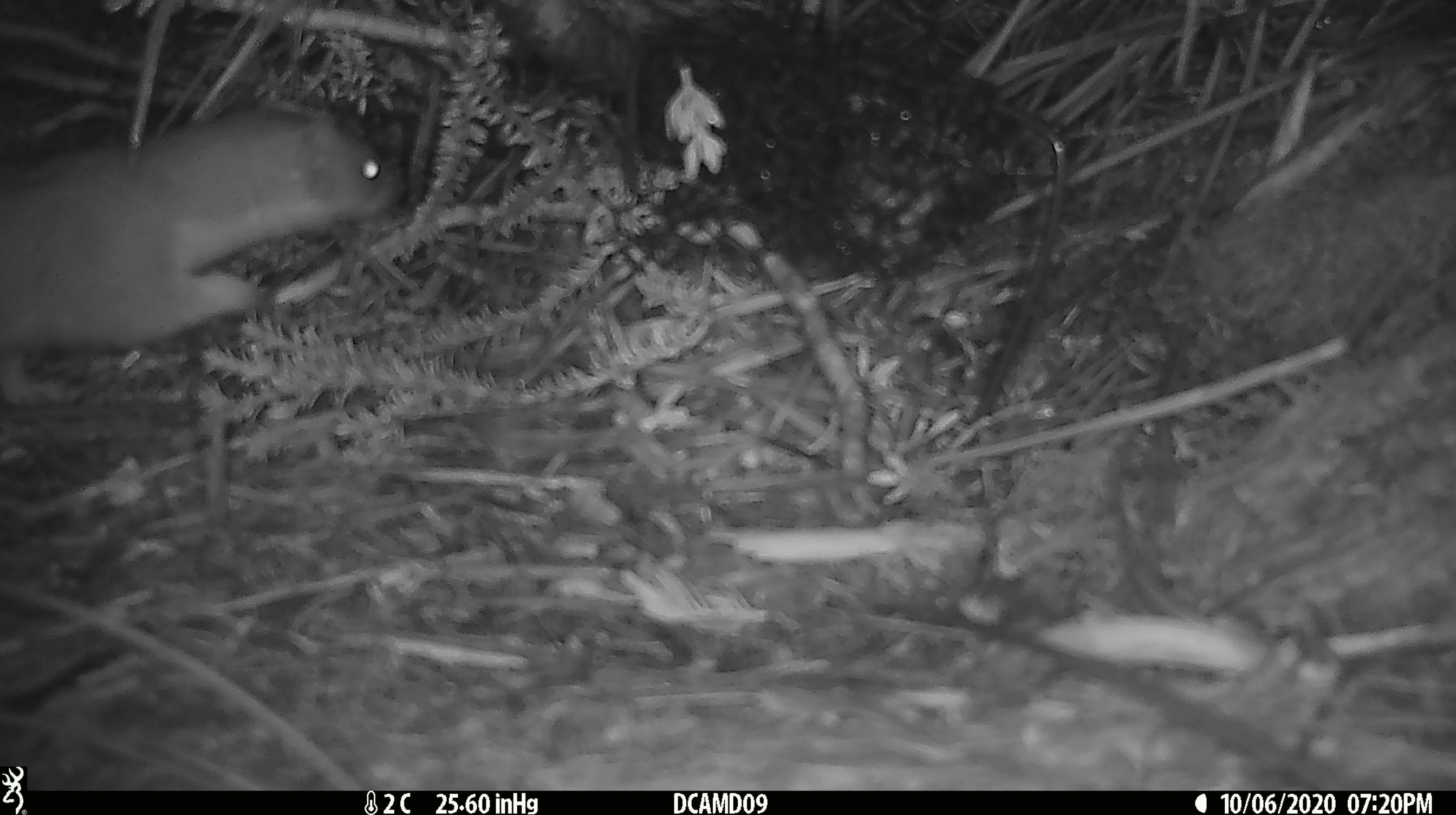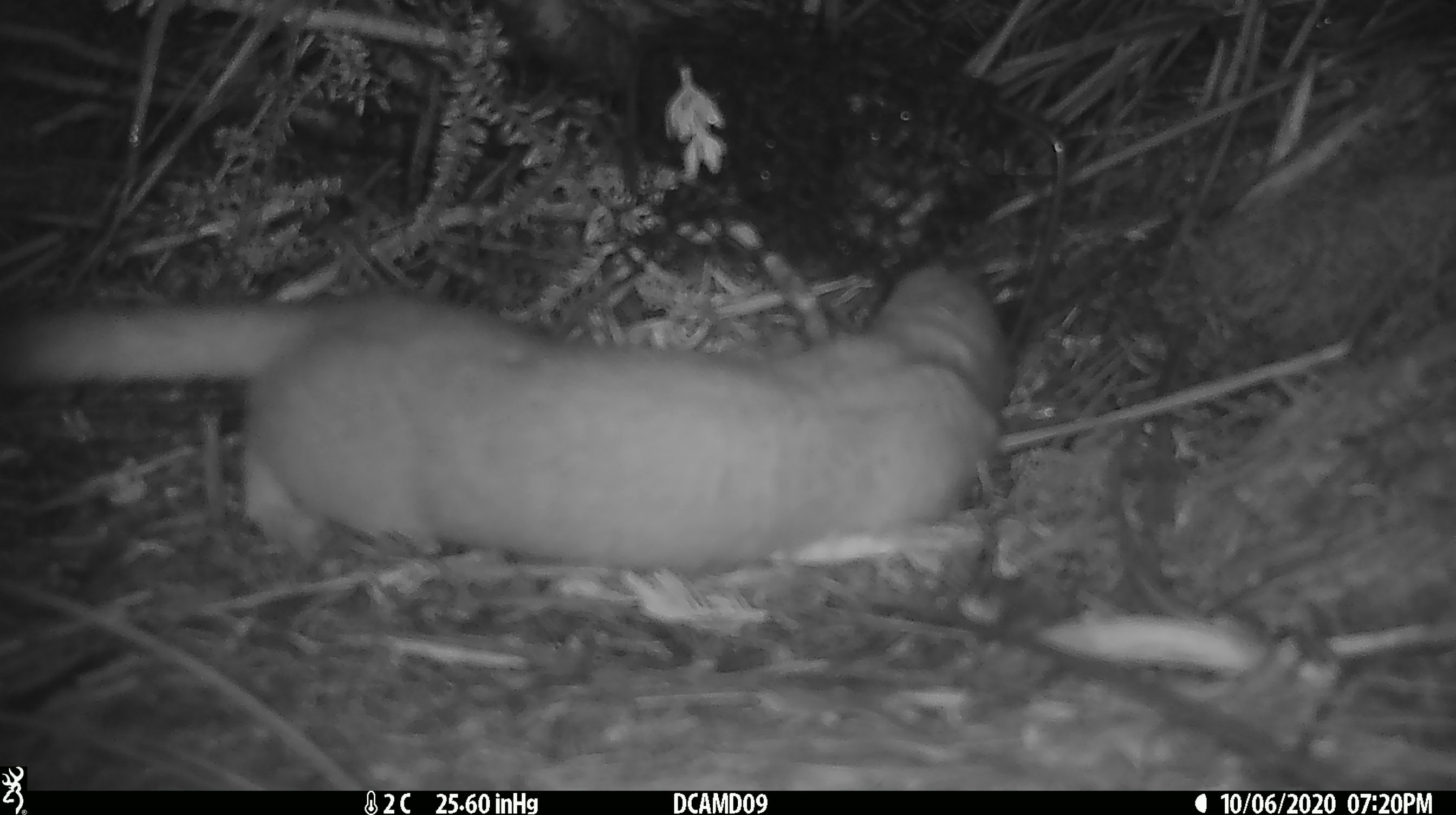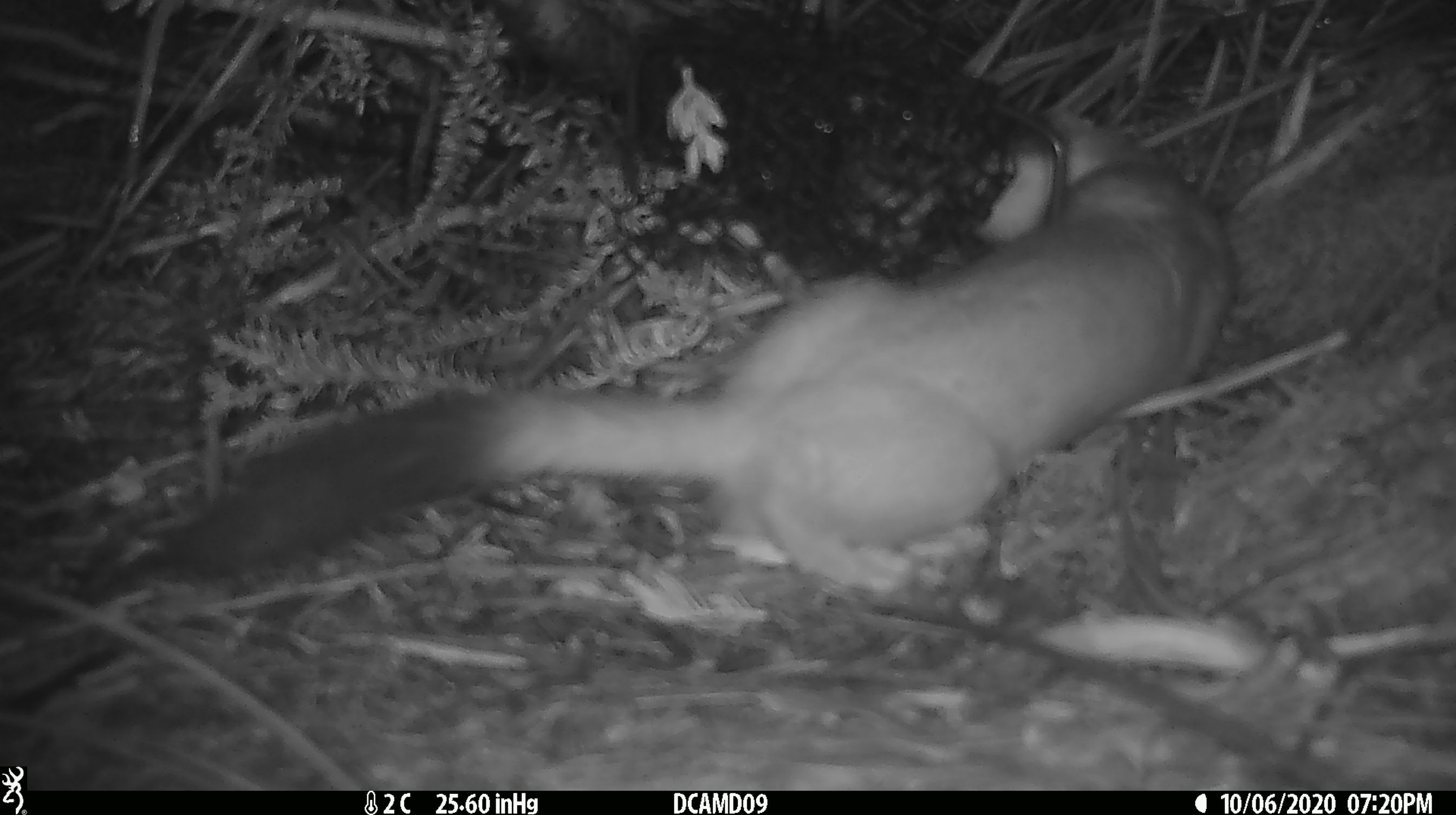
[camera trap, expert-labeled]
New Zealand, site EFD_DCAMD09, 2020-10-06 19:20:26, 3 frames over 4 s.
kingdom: Animalia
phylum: Chordata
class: Mammalia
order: Carnivora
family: Mustelidae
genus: Mustela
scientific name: Mustela erminea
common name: stoat